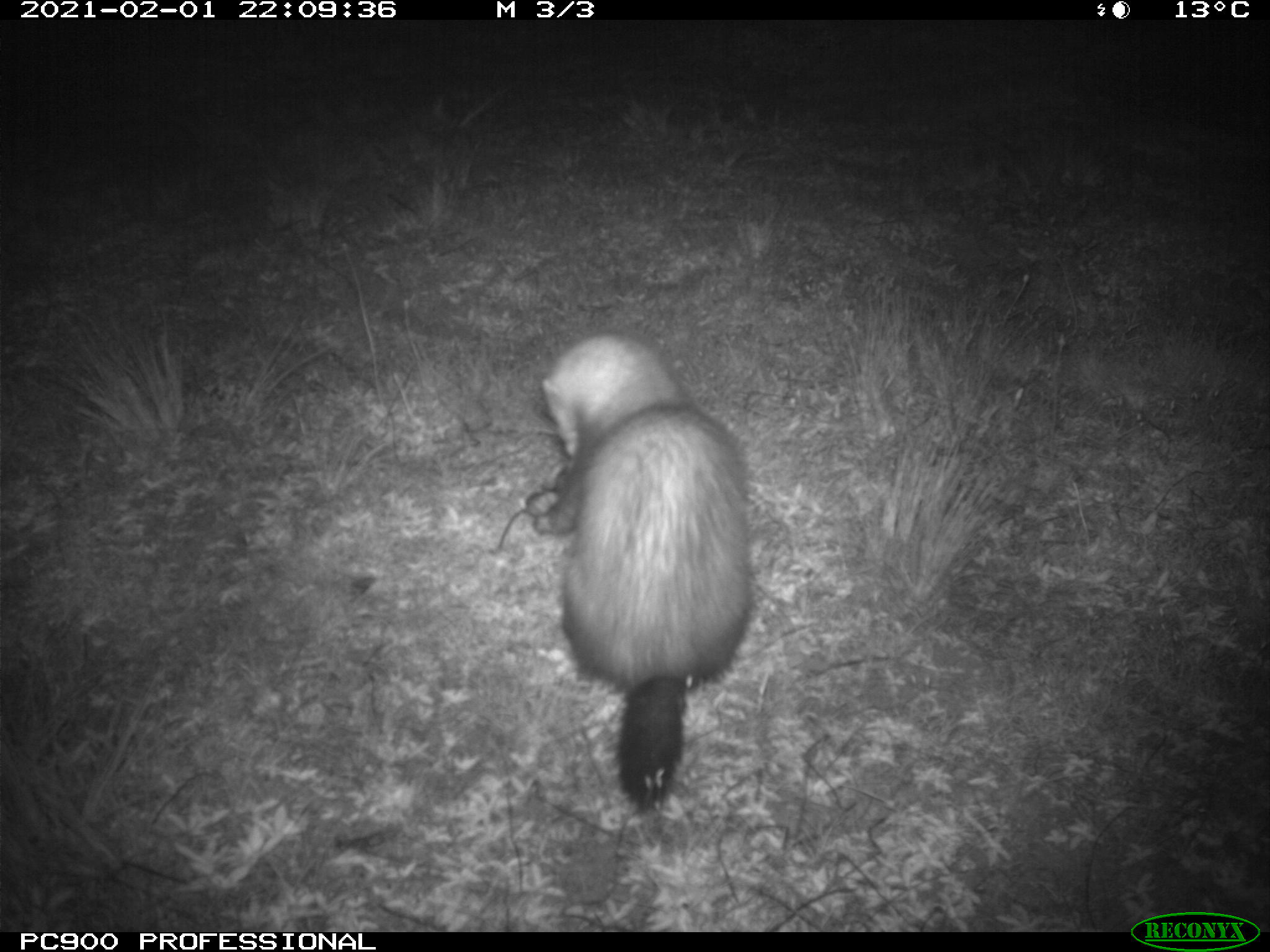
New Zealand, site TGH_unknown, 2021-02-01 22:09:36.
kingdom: Animalia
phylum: Chordata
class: Mammalia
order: Carnivora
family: Mustelidae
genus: Mustela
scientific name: Mustela furo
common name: ferret